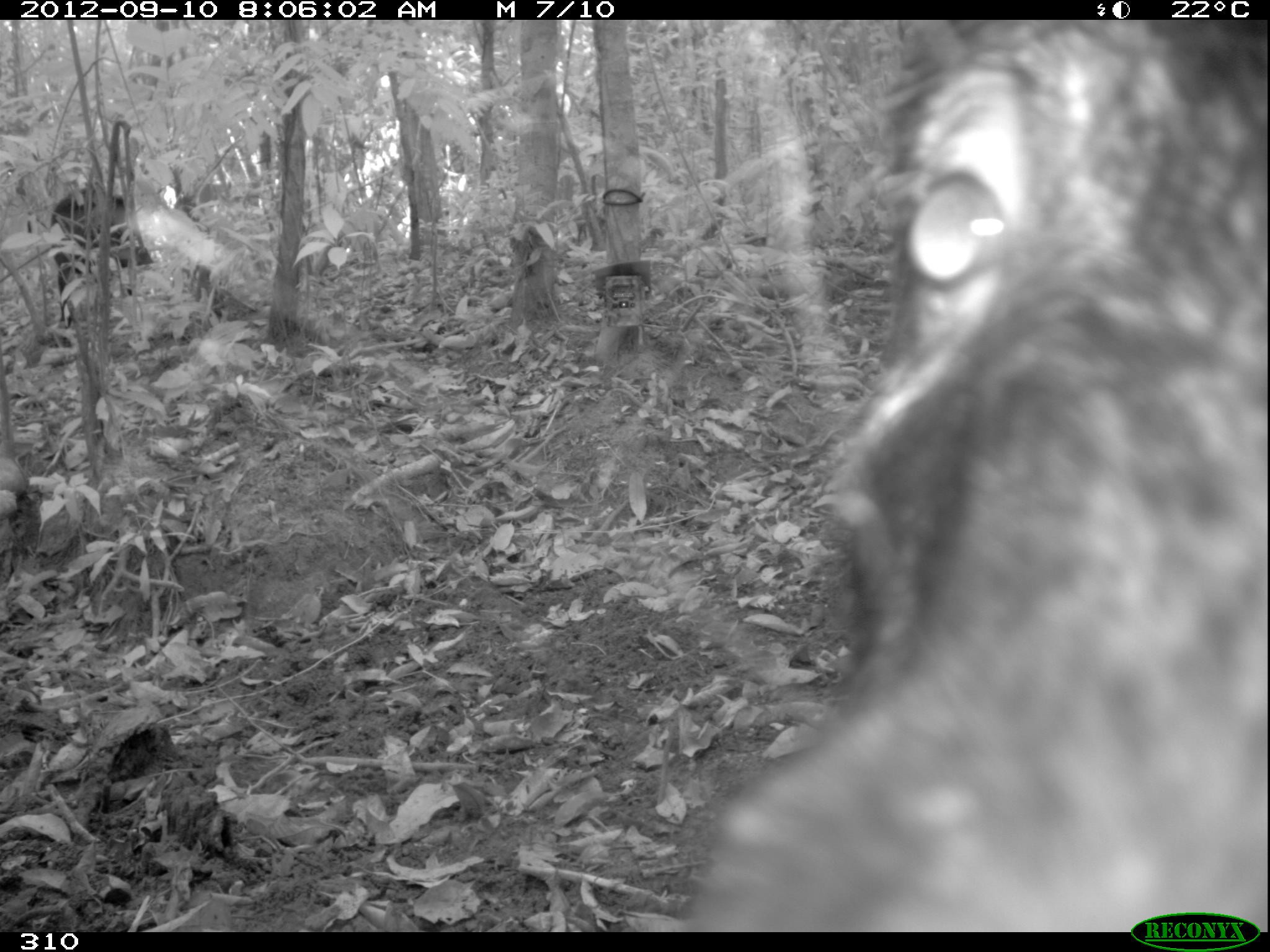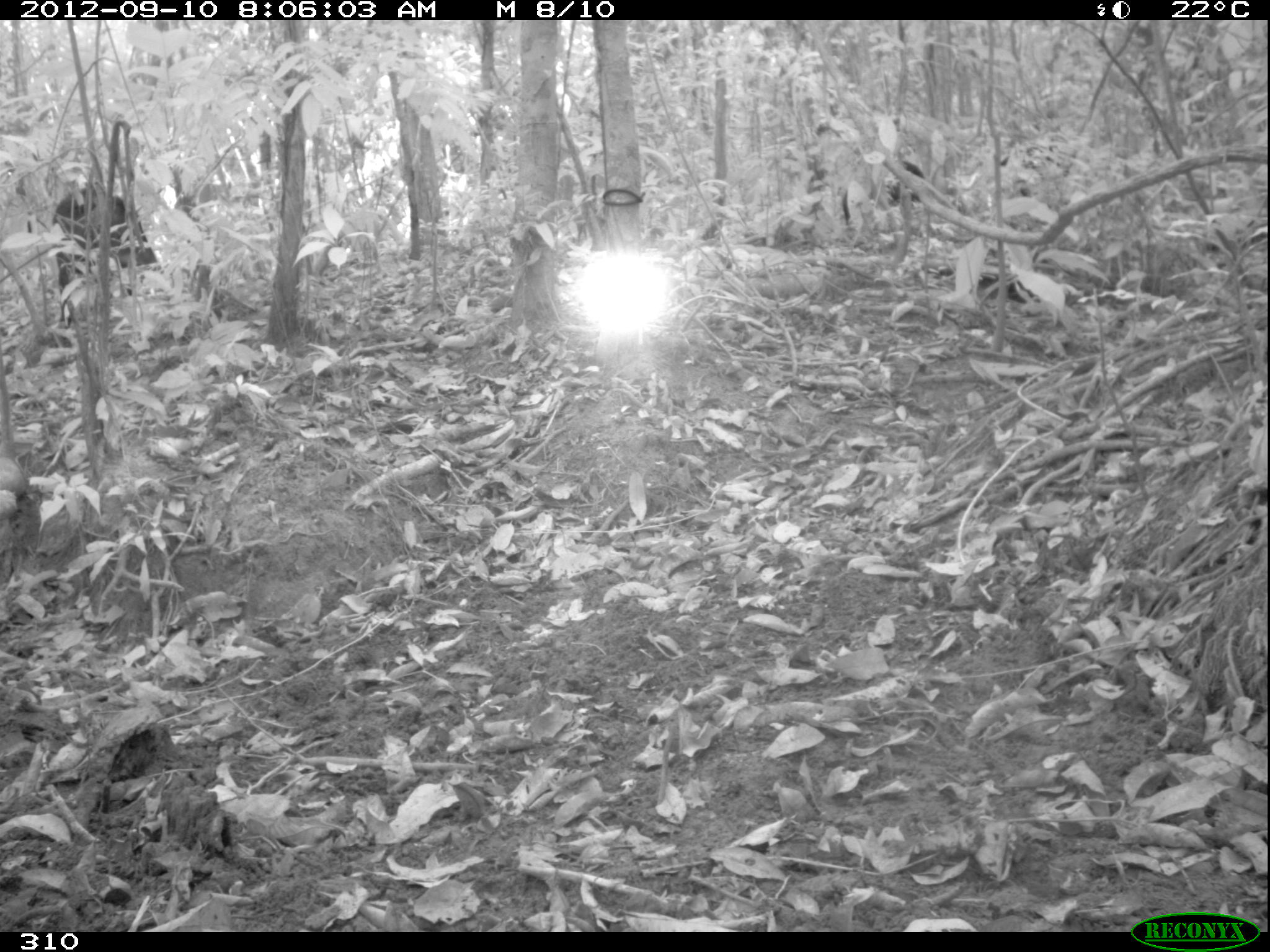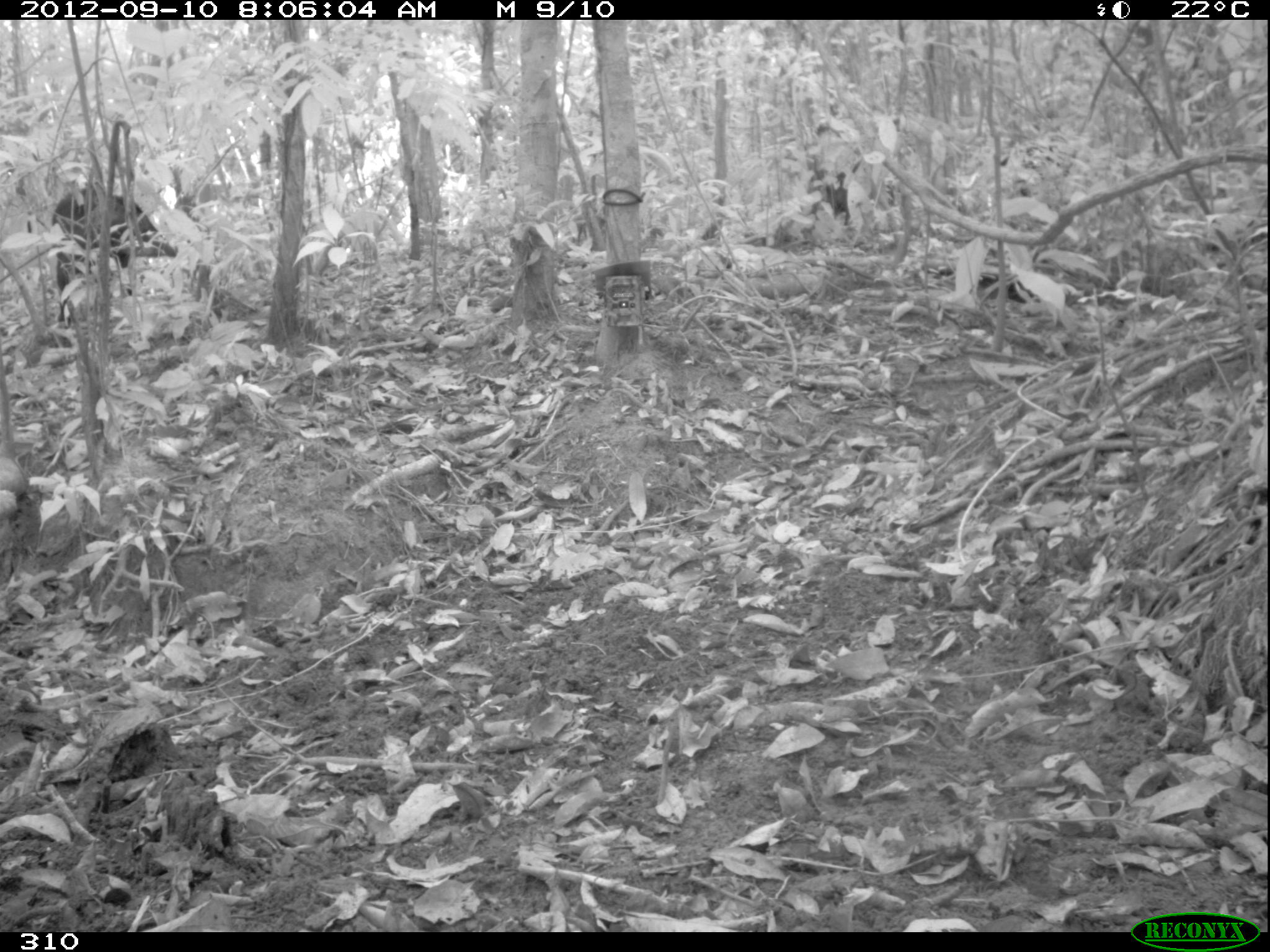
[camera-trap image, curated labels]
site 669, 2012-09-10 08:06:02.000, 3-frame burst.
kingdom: Animalia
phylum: Chordata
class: Mammalia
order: Artiodactyla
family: Tayassuidae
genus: Tayassu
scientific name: Tayassu pecari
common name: white-lipped peccary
Tayassu pecari (white-lipped peccary).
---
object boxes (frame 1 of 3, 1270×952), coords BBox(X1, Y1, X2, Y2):
tayassu pecari: BBox(683, 19, 1266, 930); BBox(49, 190, 154, 328)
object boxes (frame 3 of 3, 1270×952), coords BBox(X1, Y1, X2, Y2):
tayassu pecari: BBox(51, 184, 188, 329); BBox(807, 159, 894, 239); BBox(0, 135, 44, 236)